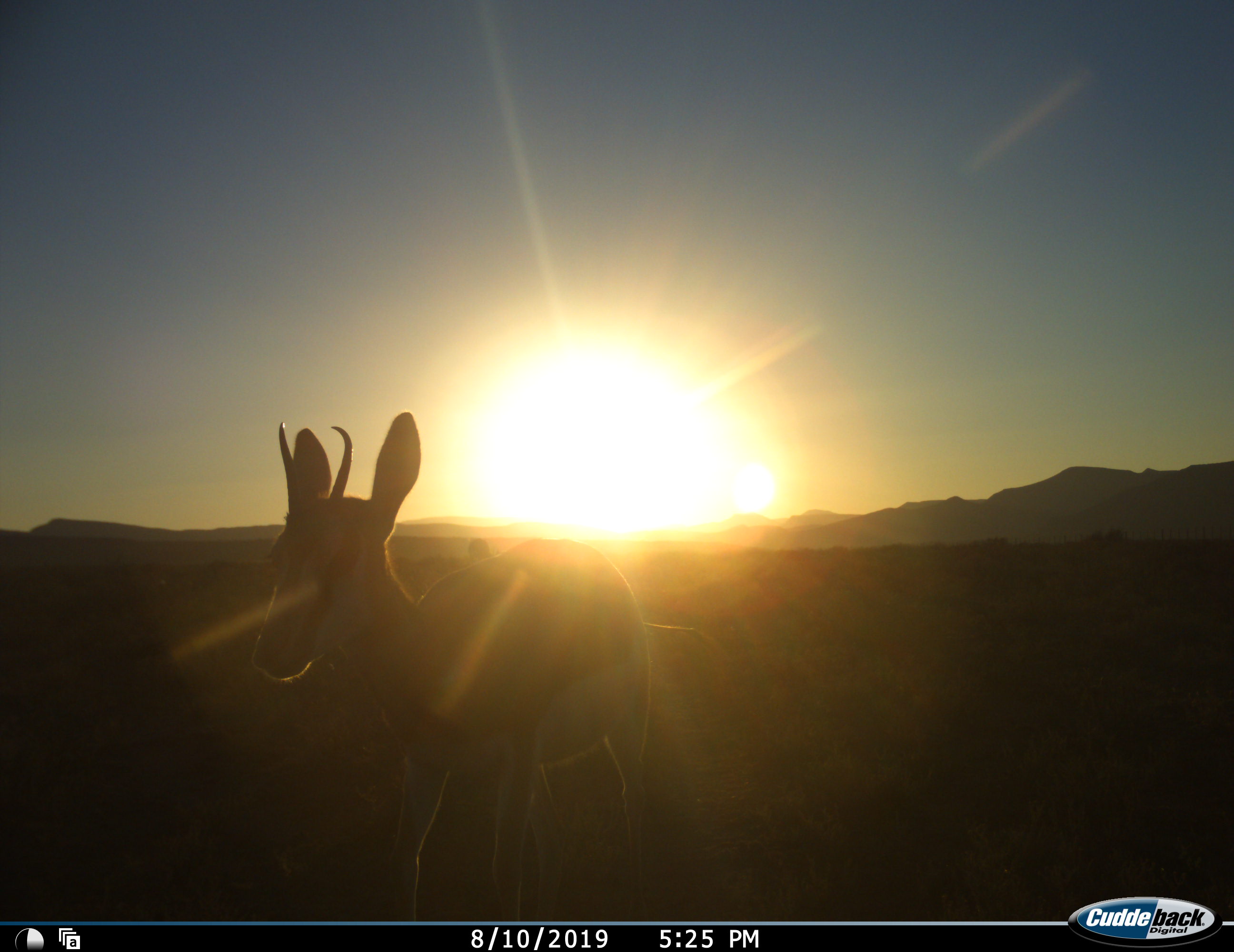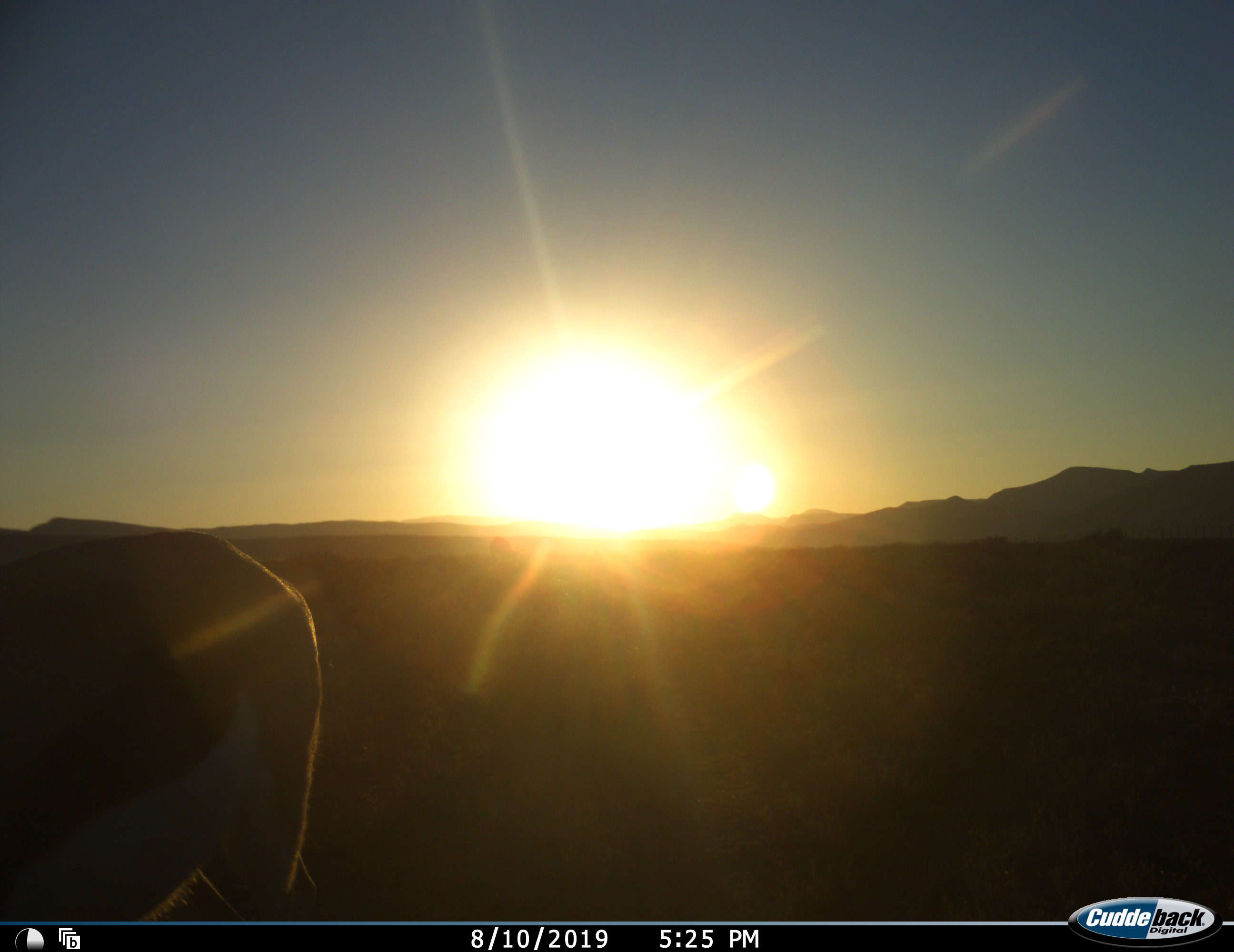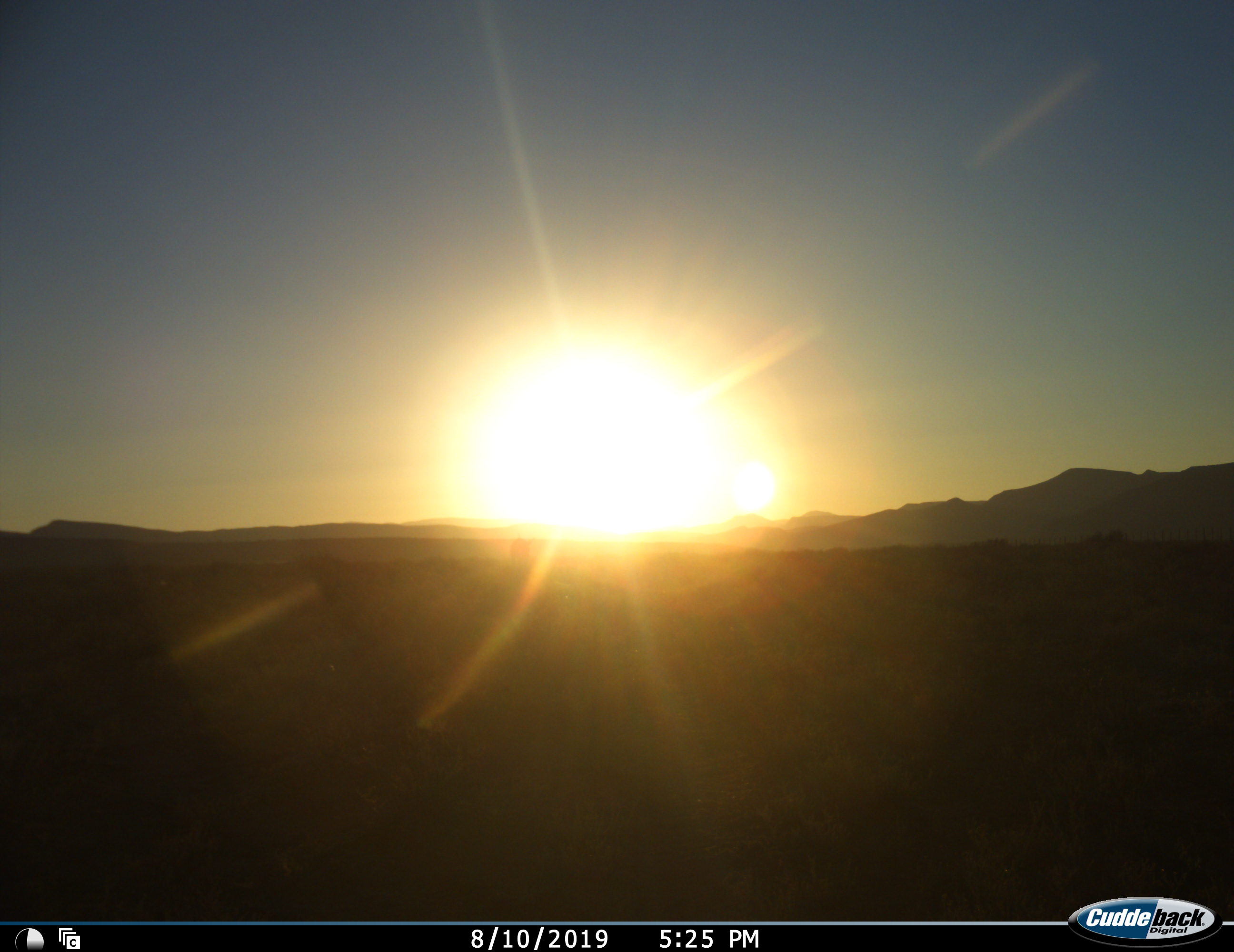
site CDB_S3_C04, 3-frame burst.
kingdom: Animalia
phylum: Chordata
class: Mammalia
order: Artiodactyla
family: Bovidae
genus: Antidorcas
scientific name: Antidorcas marsupialis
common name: springbok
Springbok (Antidorcas marsupialis), count 1. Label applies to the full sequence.